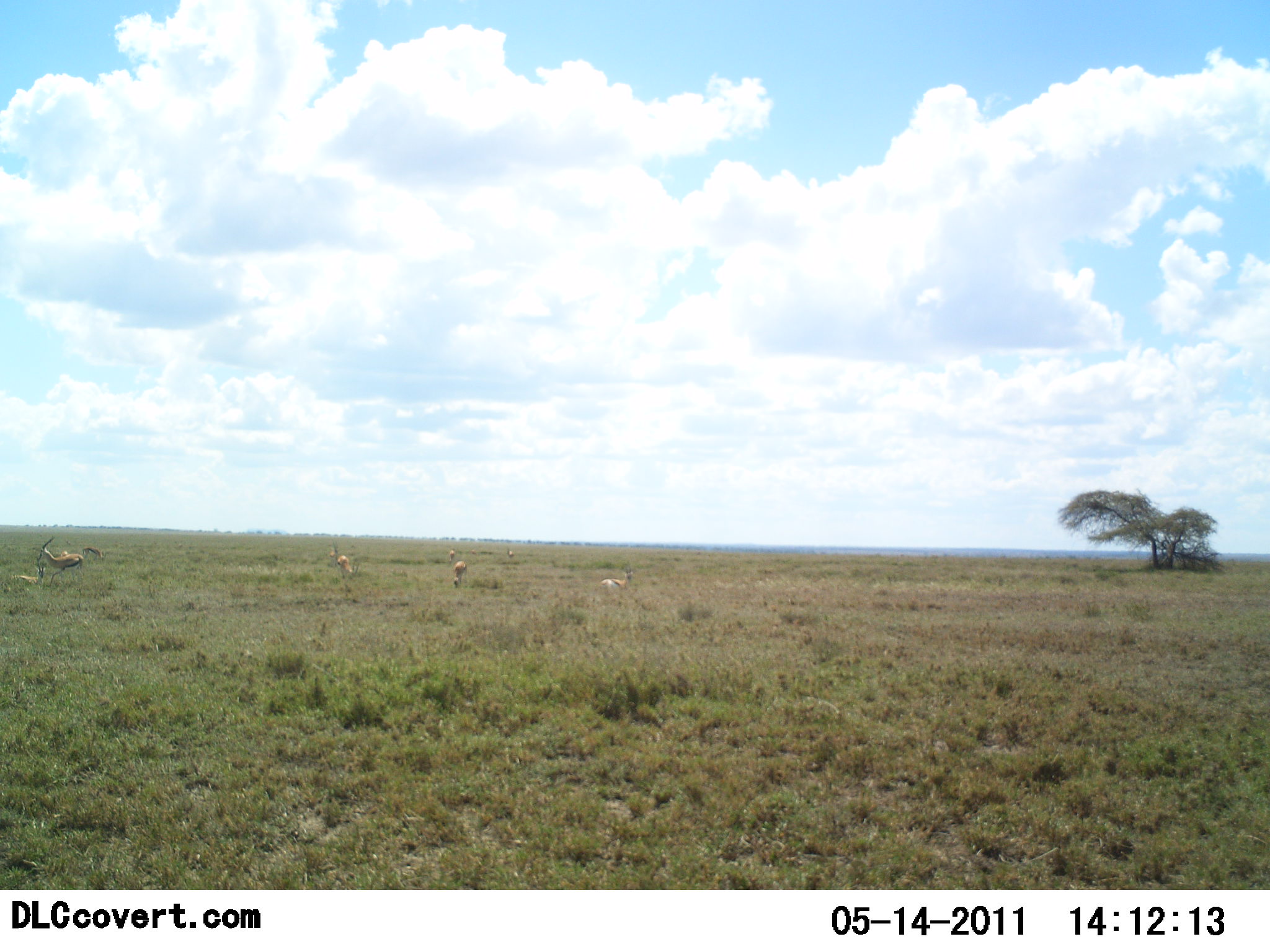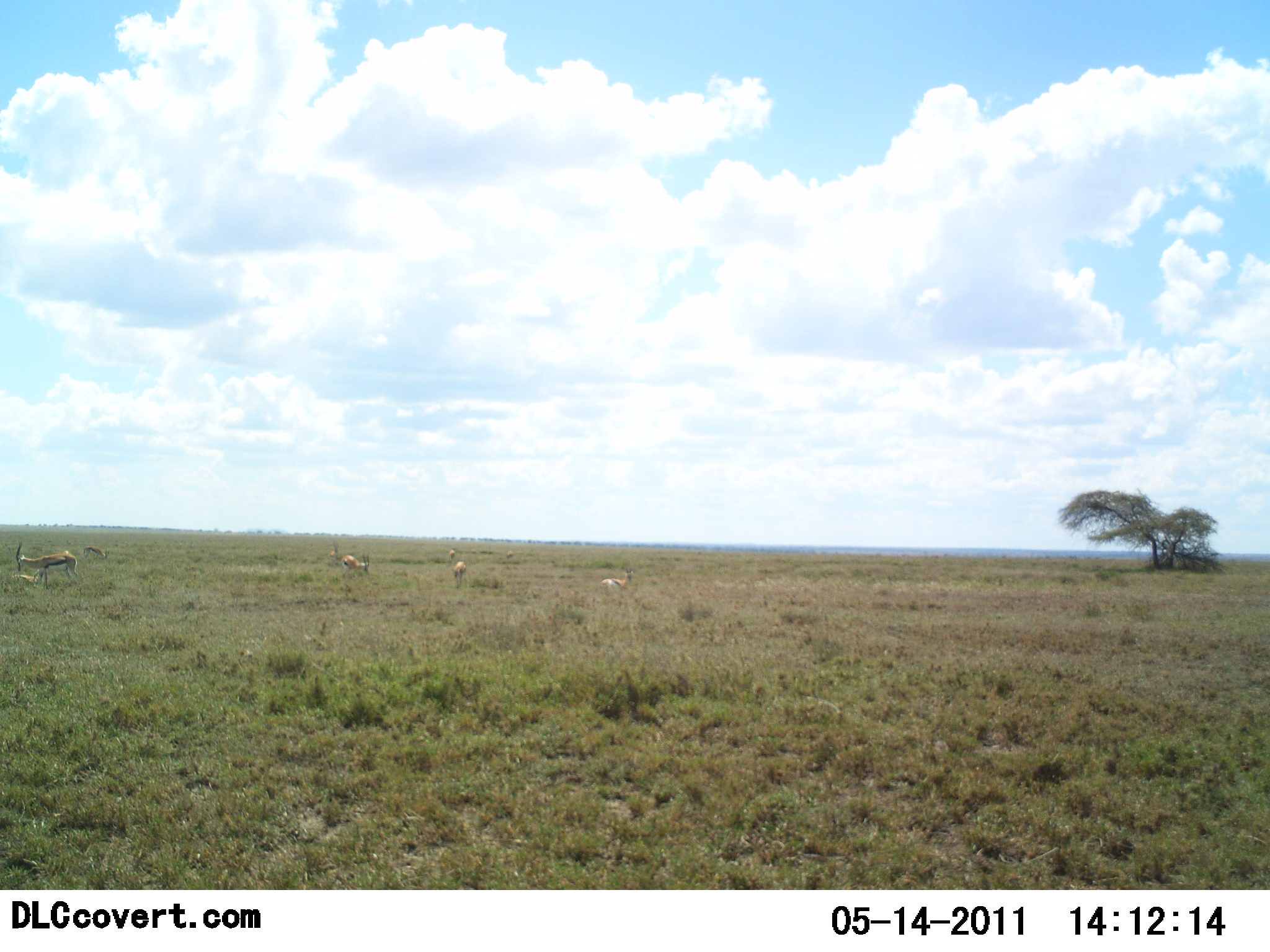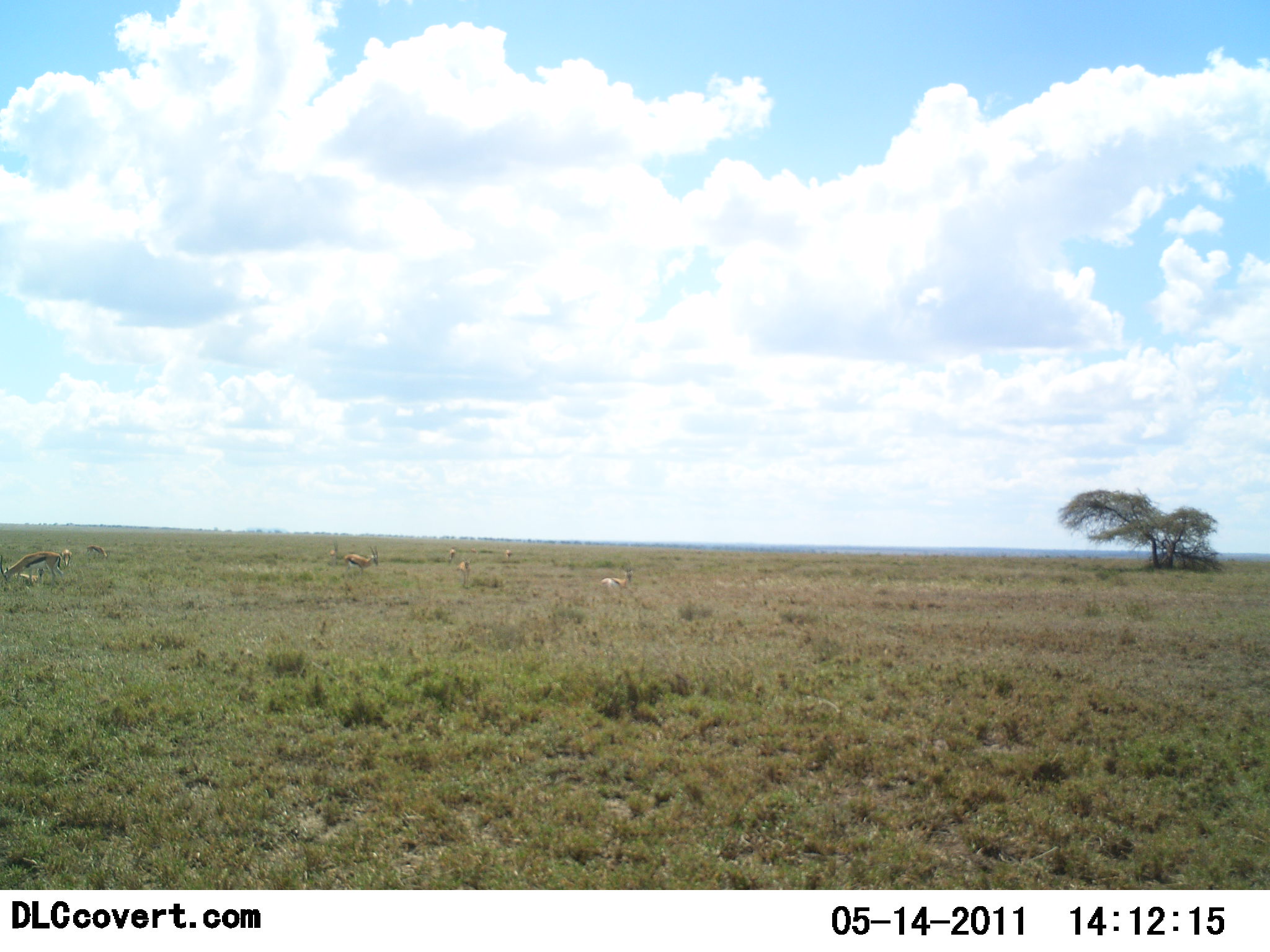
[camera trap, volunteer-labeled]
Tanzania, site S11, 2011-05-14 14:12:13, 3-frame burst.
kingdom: Animalia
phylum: Chordata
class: Mammalia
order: Artiodactyla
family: Bovidae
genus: Eudorcas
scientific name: Eudorcas thomsonii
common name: thomson's gazelle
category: gazellethomsons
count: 7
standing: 25%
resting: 33%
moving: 50%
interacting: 8%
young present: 0%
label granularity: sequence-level